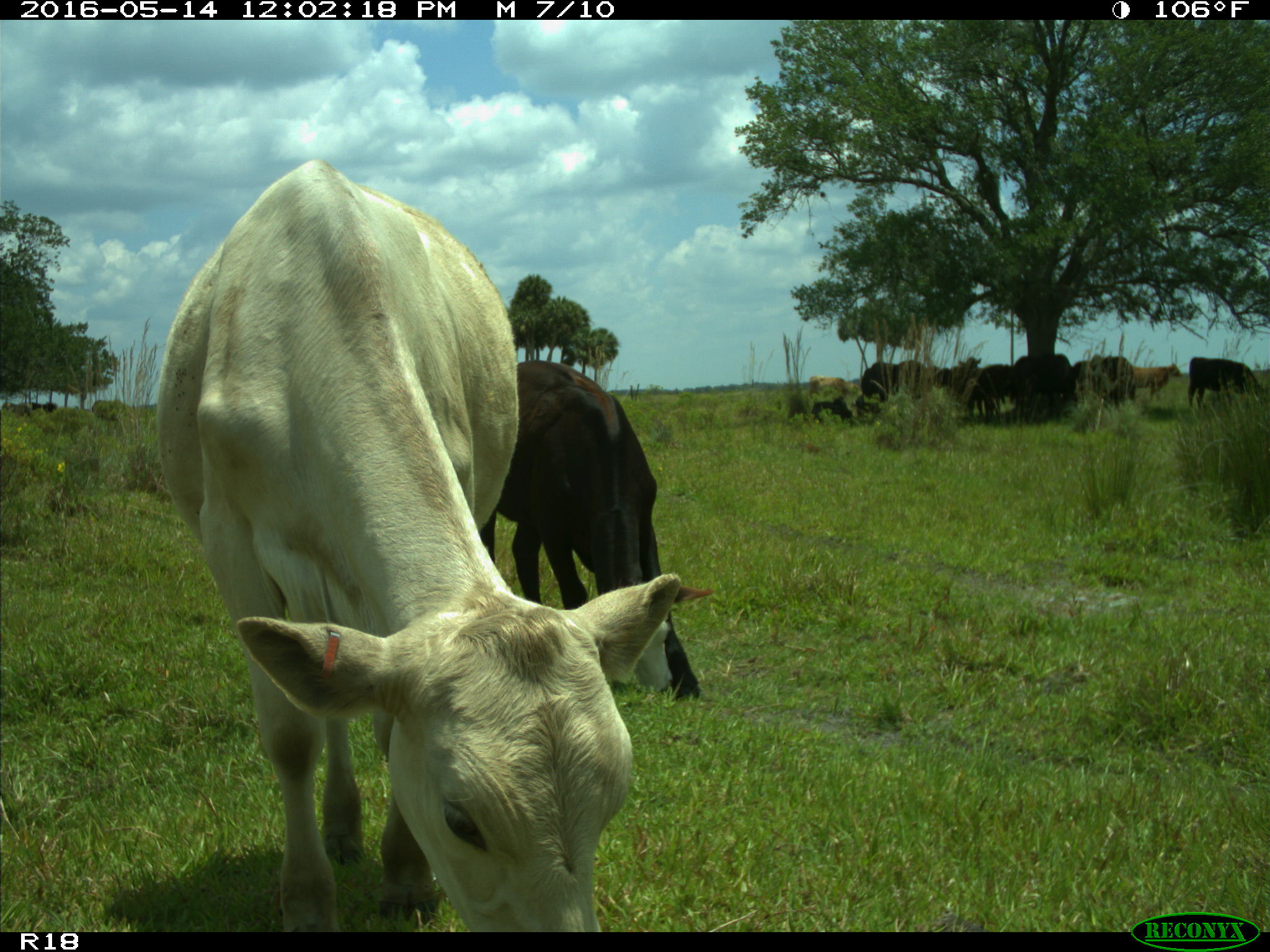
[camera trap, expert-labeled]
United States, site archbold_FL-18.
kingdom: Animalia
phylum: Chordata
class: Mammalia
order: Artiodactyla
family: Bovidae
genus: Bos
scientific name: Bos taurus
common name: domestic cow